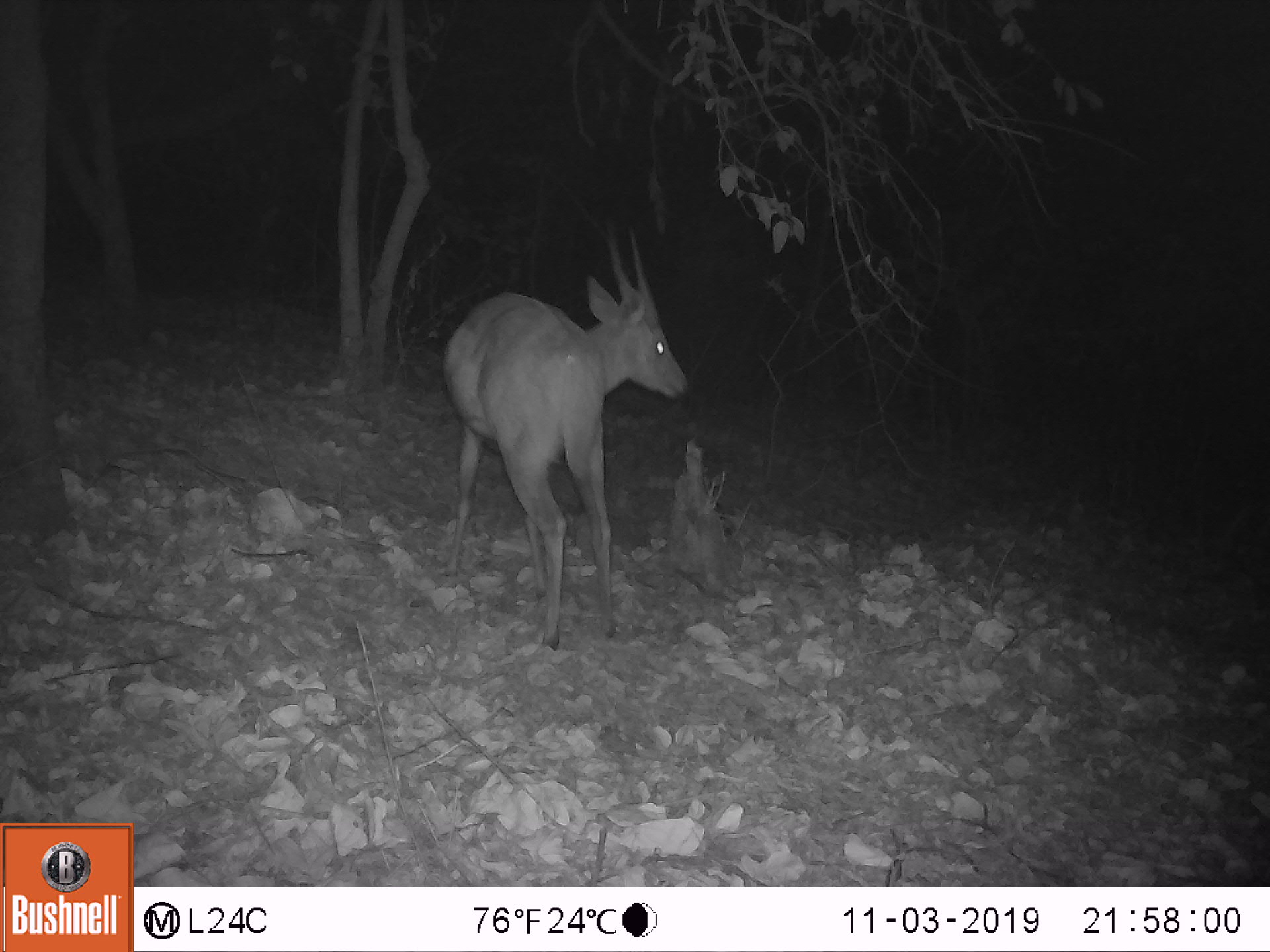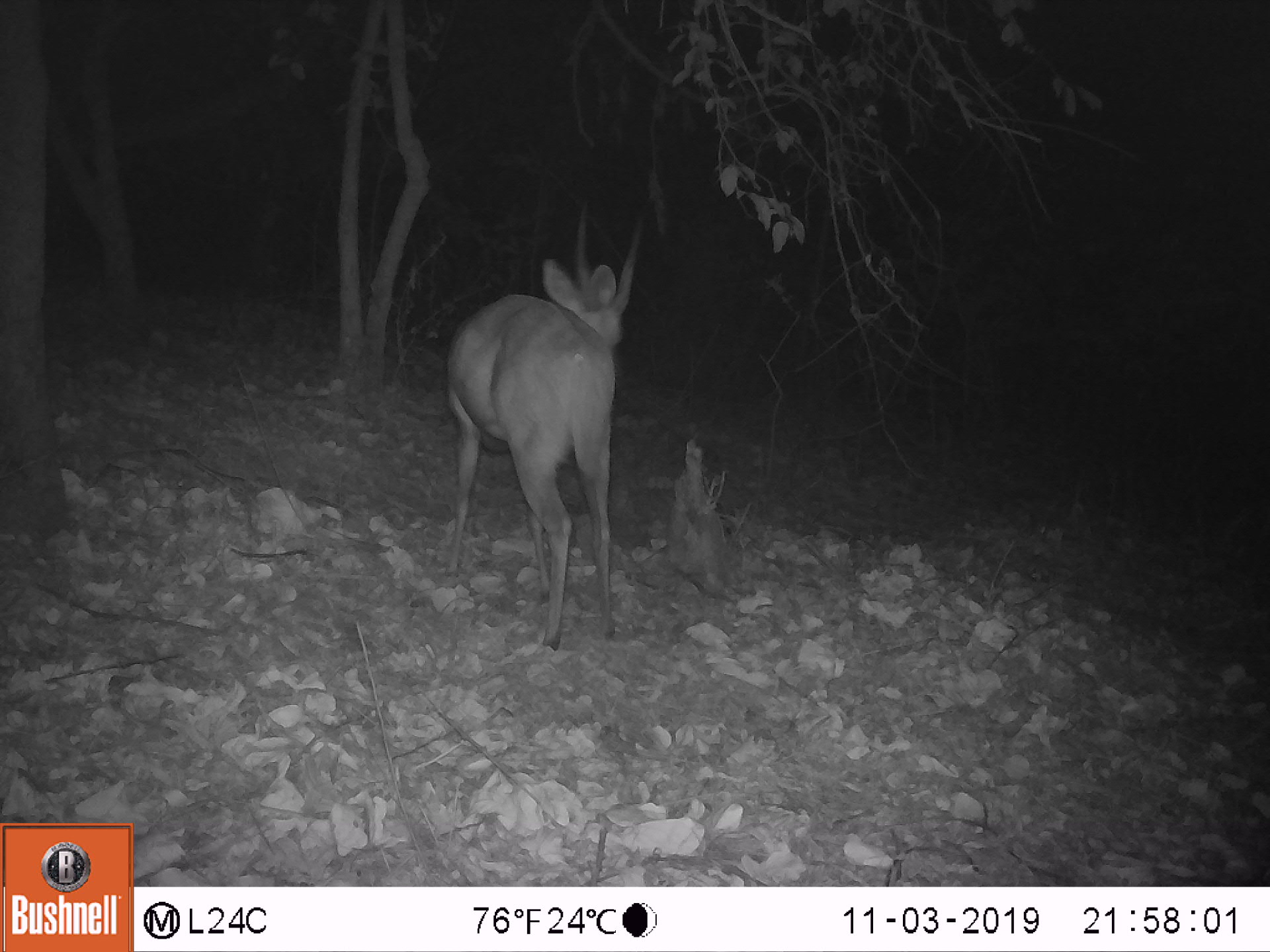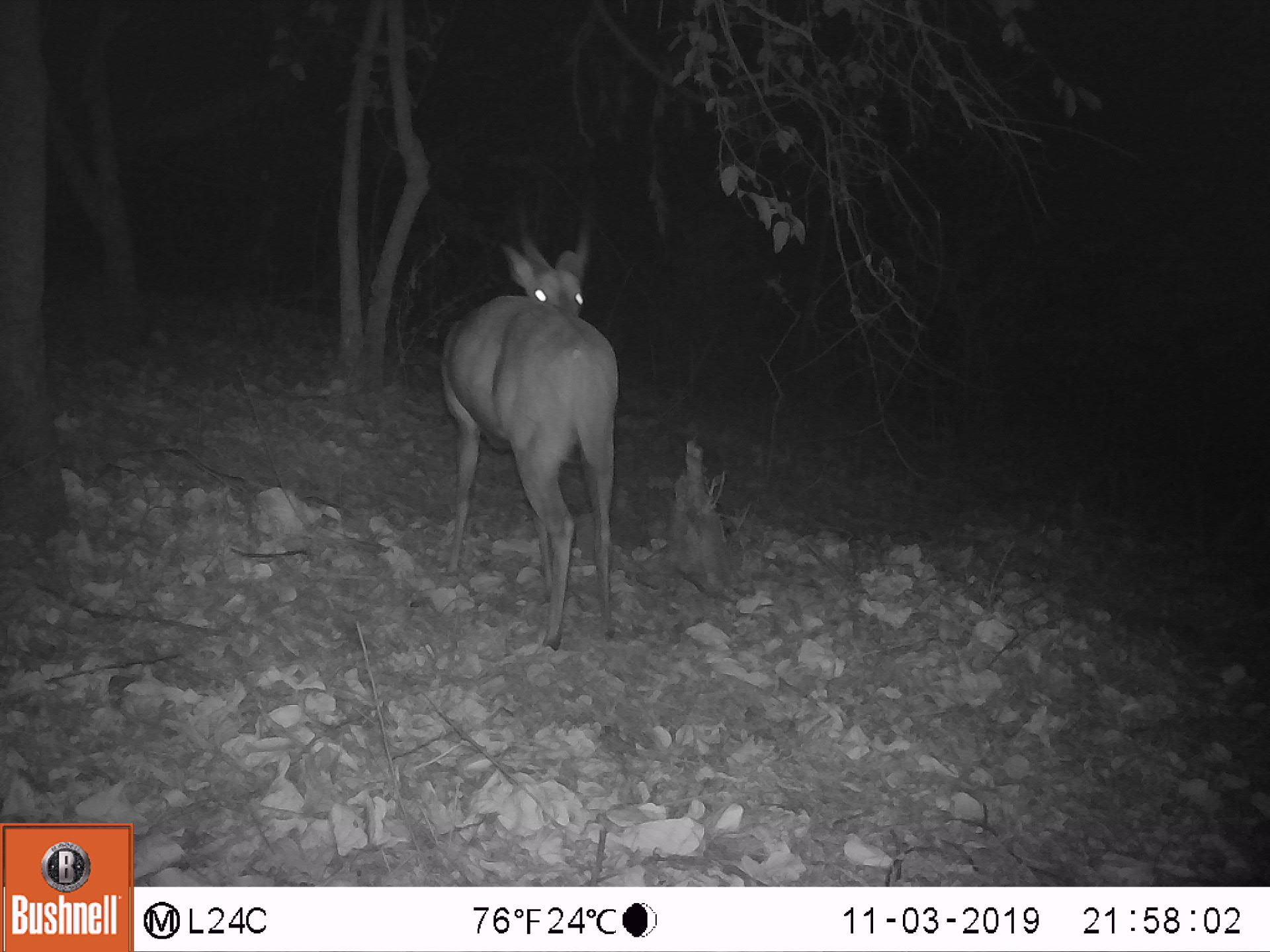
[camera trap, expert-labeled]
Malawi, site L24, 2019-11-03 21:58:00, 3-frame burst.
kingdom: Animalia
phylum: Chordata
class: Mammalia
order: Artiodactyla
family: Bovidae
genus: Tragelaphus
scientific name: Tragelaphus sylvaticus sylvaticus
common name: cape bushbuck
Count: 1.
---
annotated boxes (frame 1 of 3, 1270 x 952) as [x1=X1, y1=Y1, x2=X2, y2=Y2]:
cape bushbuck: [x1=435, y1=223, x2=700, y2=657]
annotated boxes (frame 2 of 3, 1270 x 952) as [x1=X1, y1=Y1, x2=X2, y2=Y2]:
cape bushbuck: [x1=436, y1=195, x2=653, y2=659]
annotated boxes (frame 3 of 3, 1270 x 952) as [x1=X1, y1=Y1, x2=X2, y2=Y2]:
cape bushbuck: [x1=430, y1=183, x2=642, y2=657]